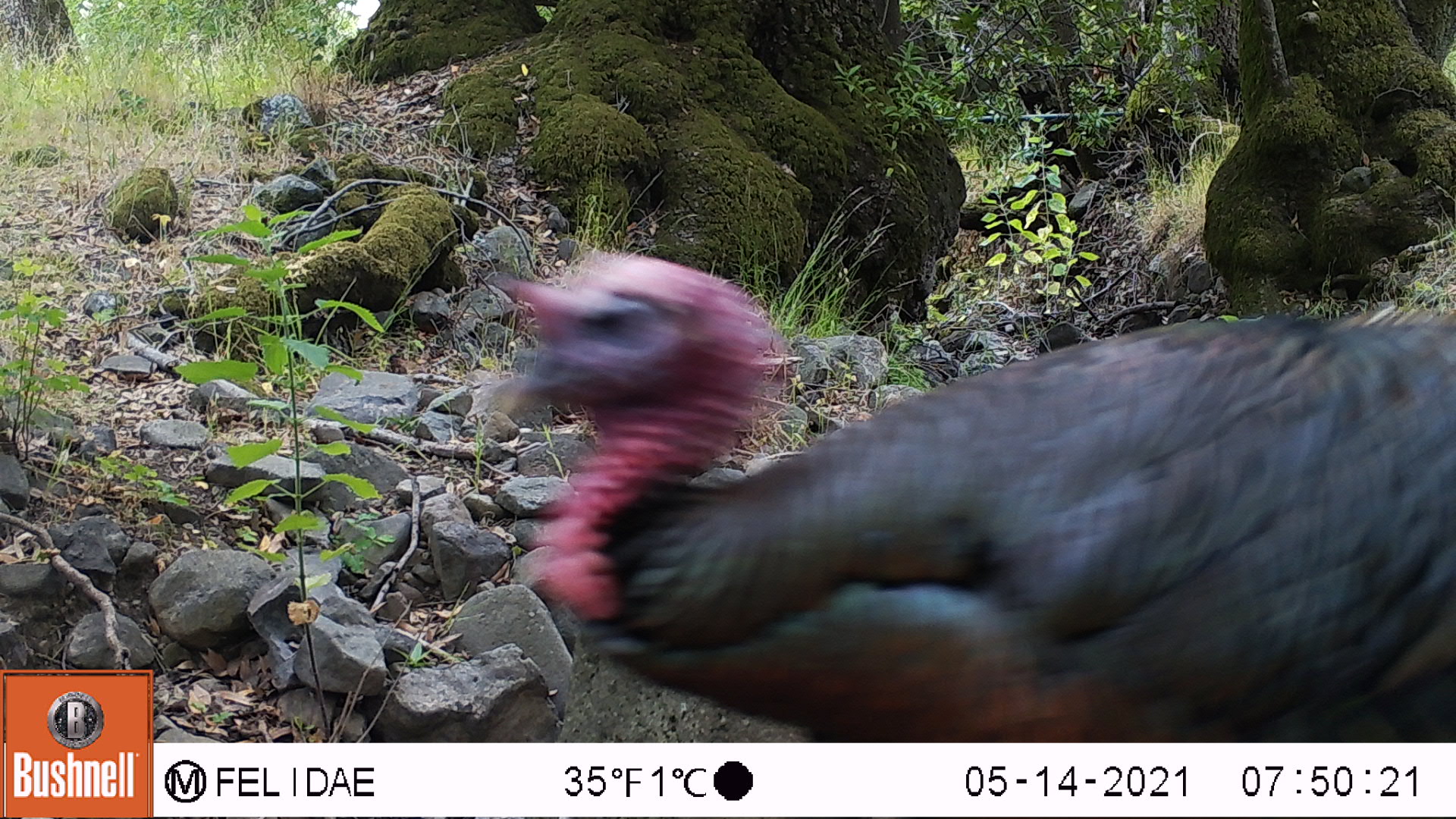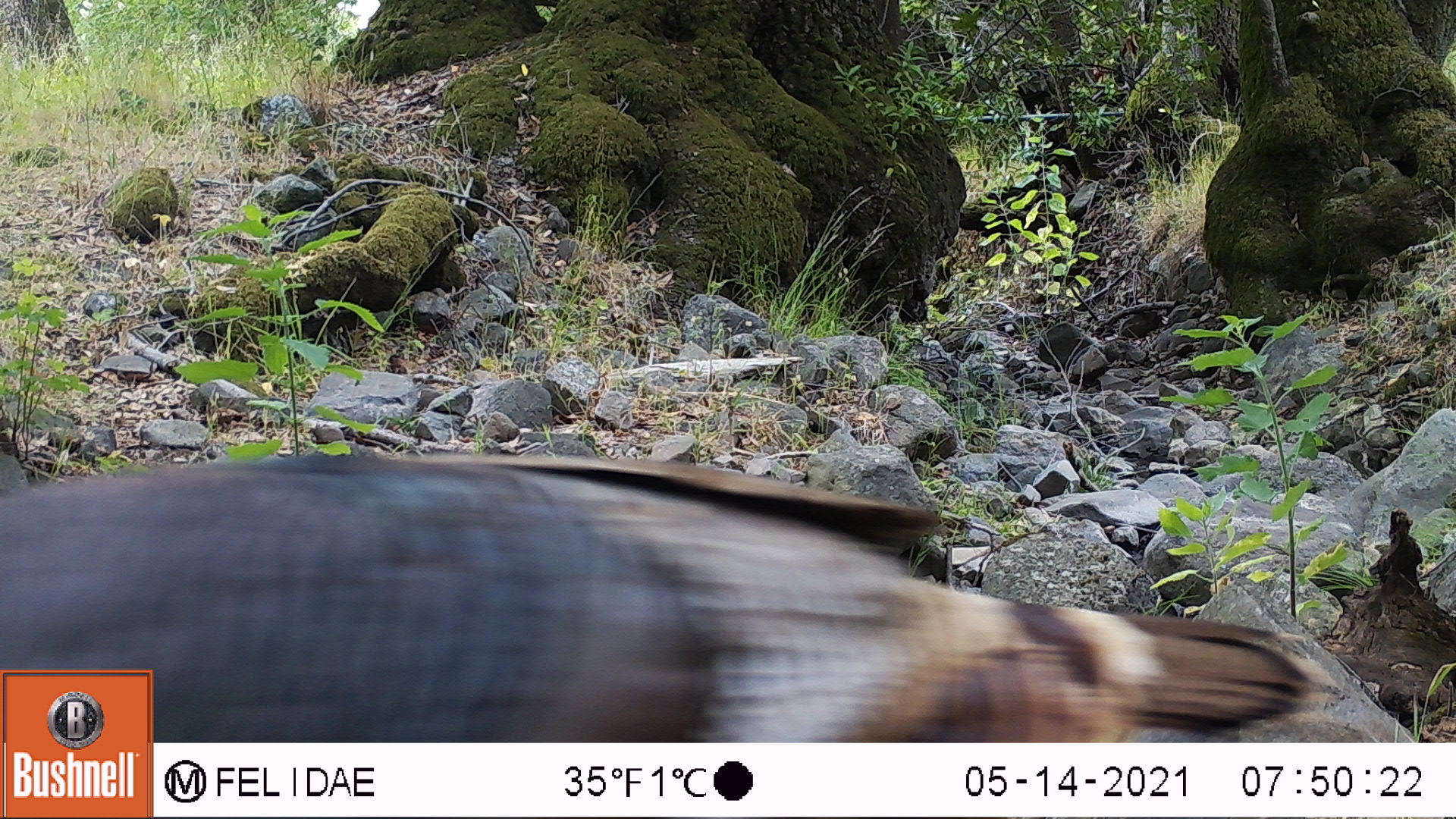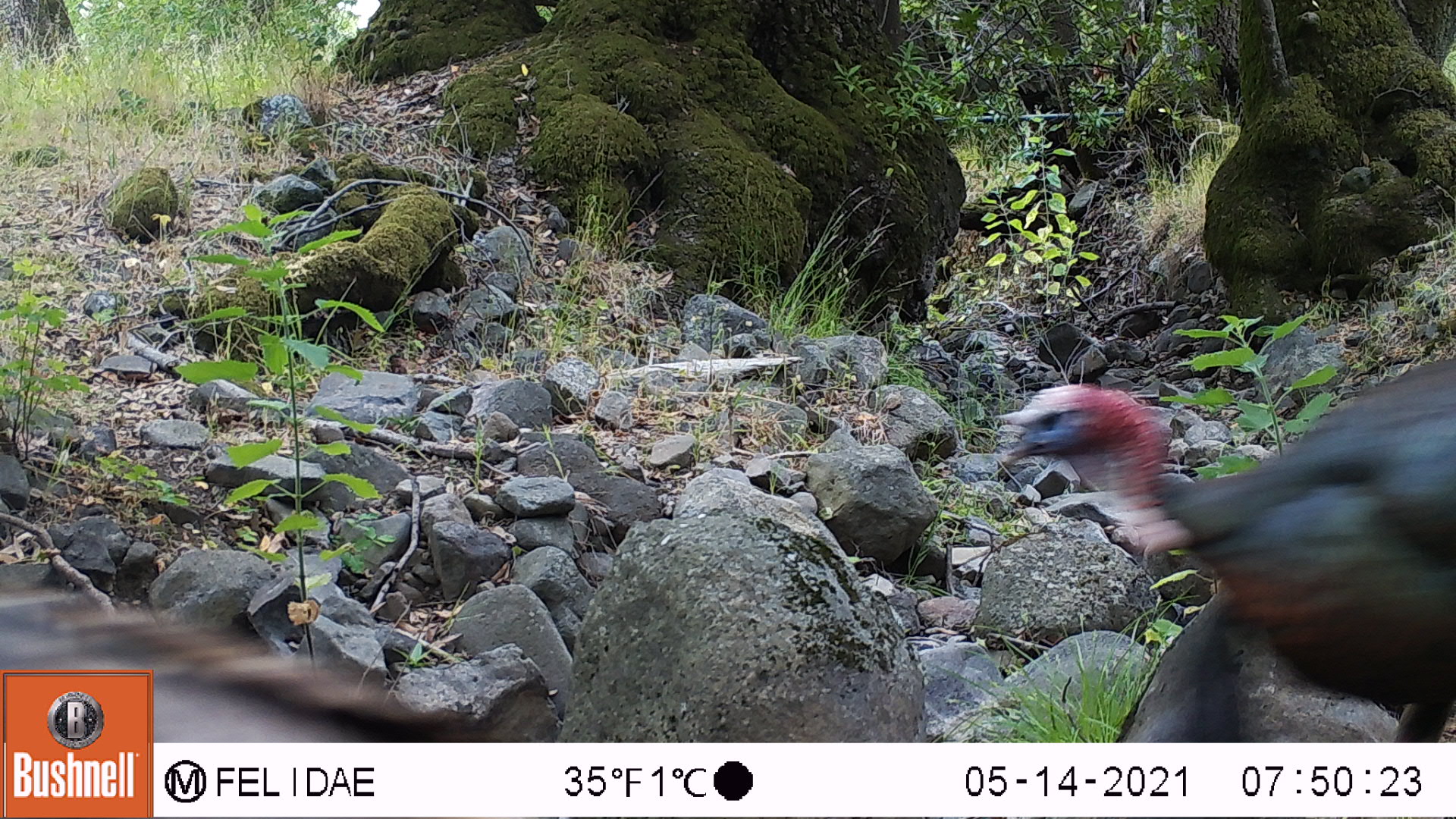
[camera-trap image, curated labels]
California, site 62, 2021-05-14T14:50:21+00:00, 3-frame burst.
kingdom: Animalia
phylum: Chordata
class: Aves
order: Galliformes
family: Phasianidae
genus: Meleagris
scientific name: Meleagris gallopavo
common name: turkey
Turkey (Meleagris gallopavo).